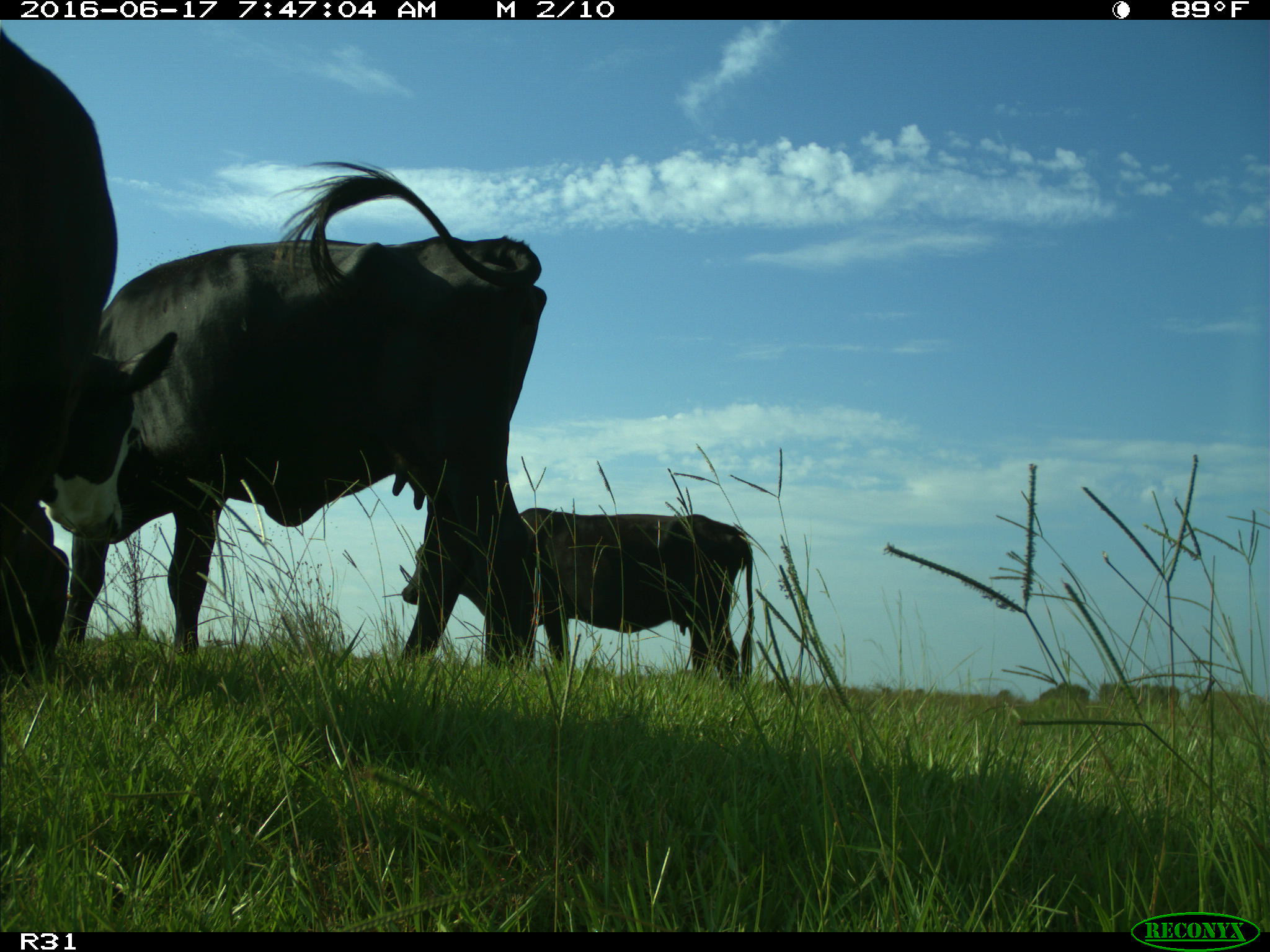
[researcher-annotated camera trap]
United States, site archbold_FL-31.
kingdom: Animalia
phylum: Chordata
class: Mammalia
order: Artiodactyla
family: Bovidae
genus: Bos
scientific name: Bos taurus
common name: domestic cow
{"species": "Bos taurus (domestic cow)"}